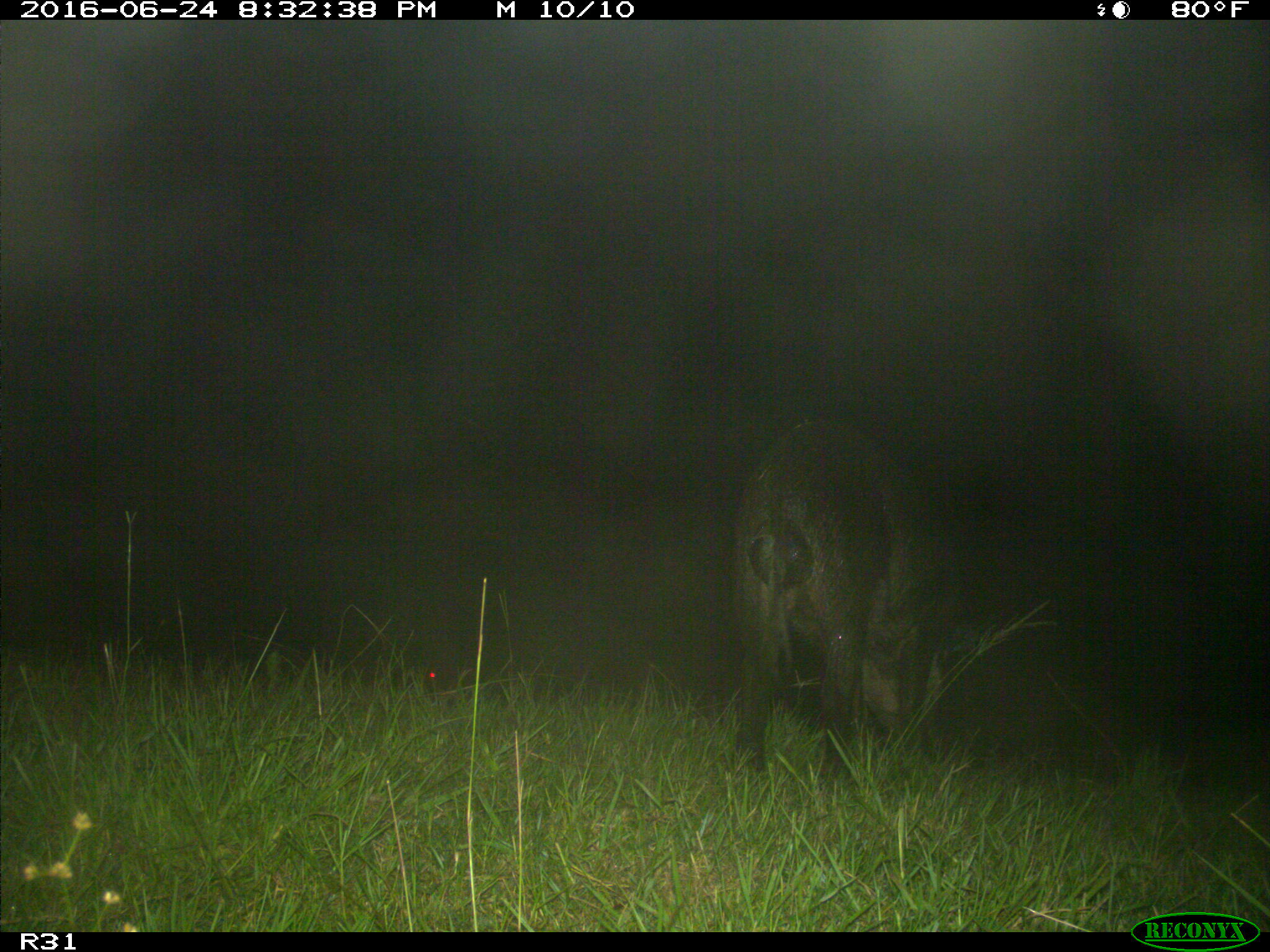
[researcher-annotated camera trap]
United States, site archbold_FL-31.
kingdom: Animalia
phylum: Chordata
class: Mammalia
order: Artiodactyla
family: Suidae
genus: Sus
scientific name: Sus scrofa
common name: wild boar